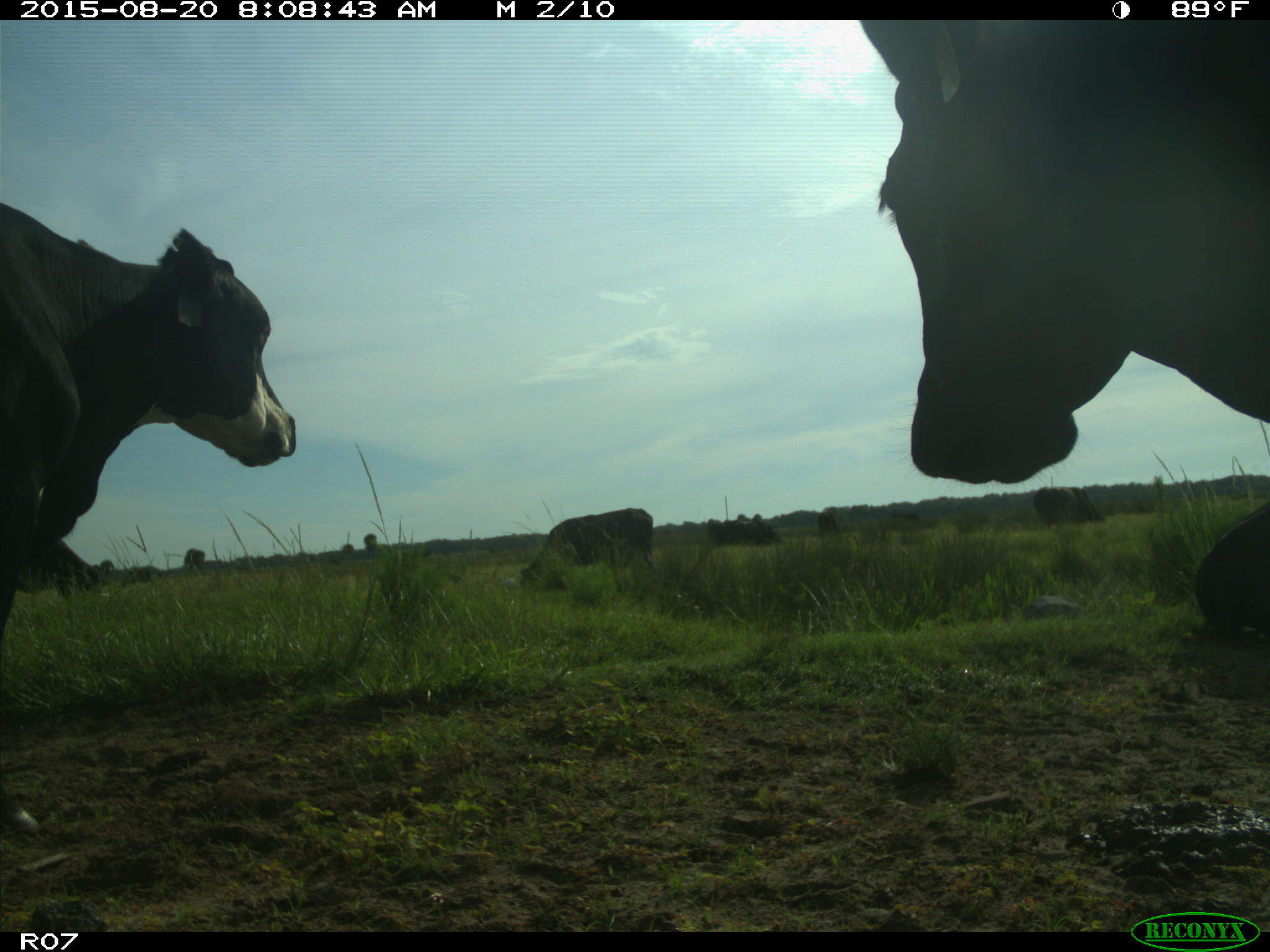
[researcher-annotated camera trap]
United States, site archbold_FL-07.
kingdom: Animalia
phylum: Chordata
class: Mammalia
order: Artiodactyla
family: Bovidae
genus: Bos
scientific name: Bos taurus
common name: domestic cow